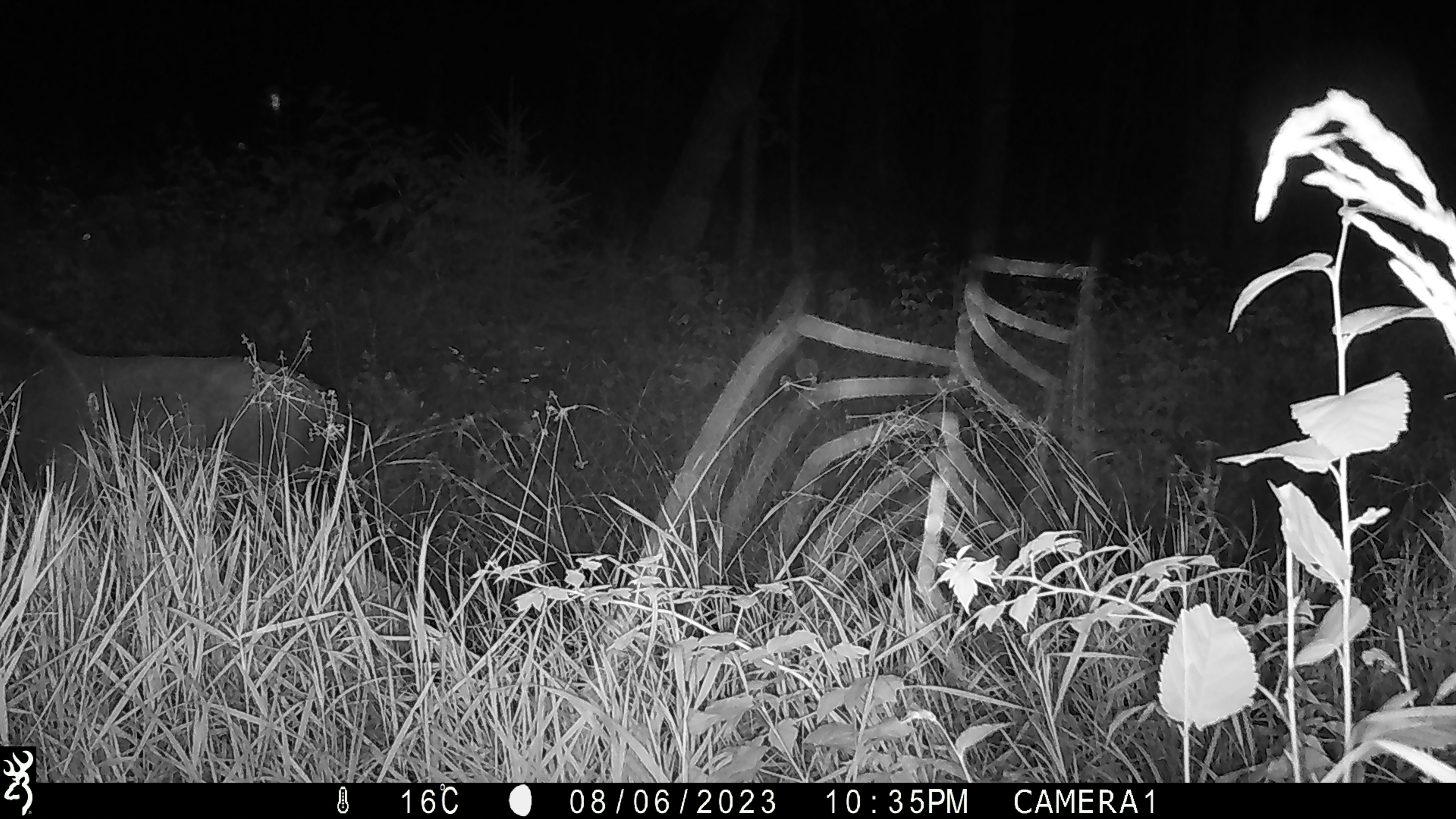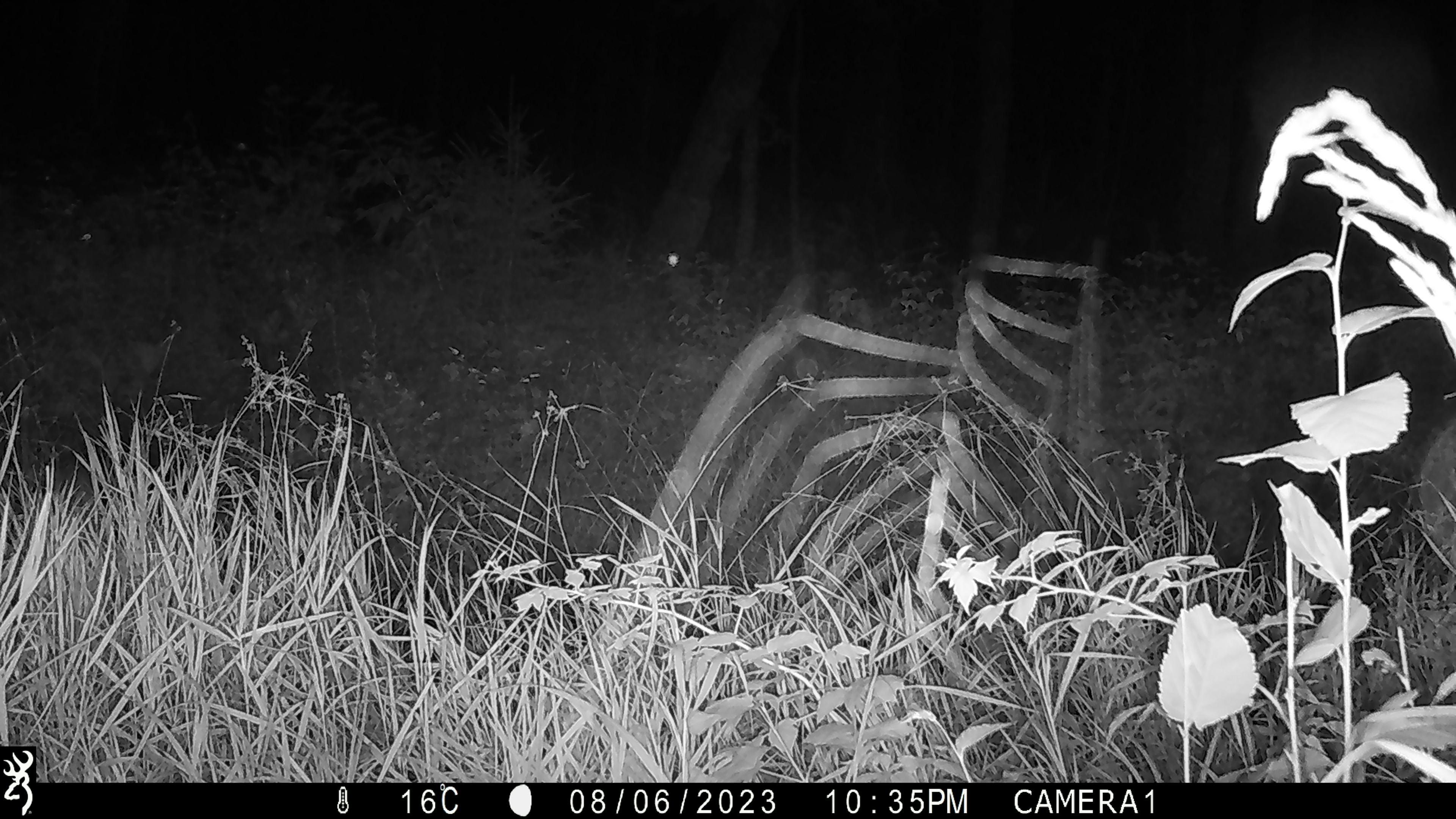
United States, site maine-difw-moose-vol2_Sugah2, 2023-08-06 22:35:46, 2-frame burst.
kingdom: Animalia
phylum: Chordata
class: Mammalia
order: Artiodactyla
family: Cervidae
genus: Alces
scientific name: Alces alces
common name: moose